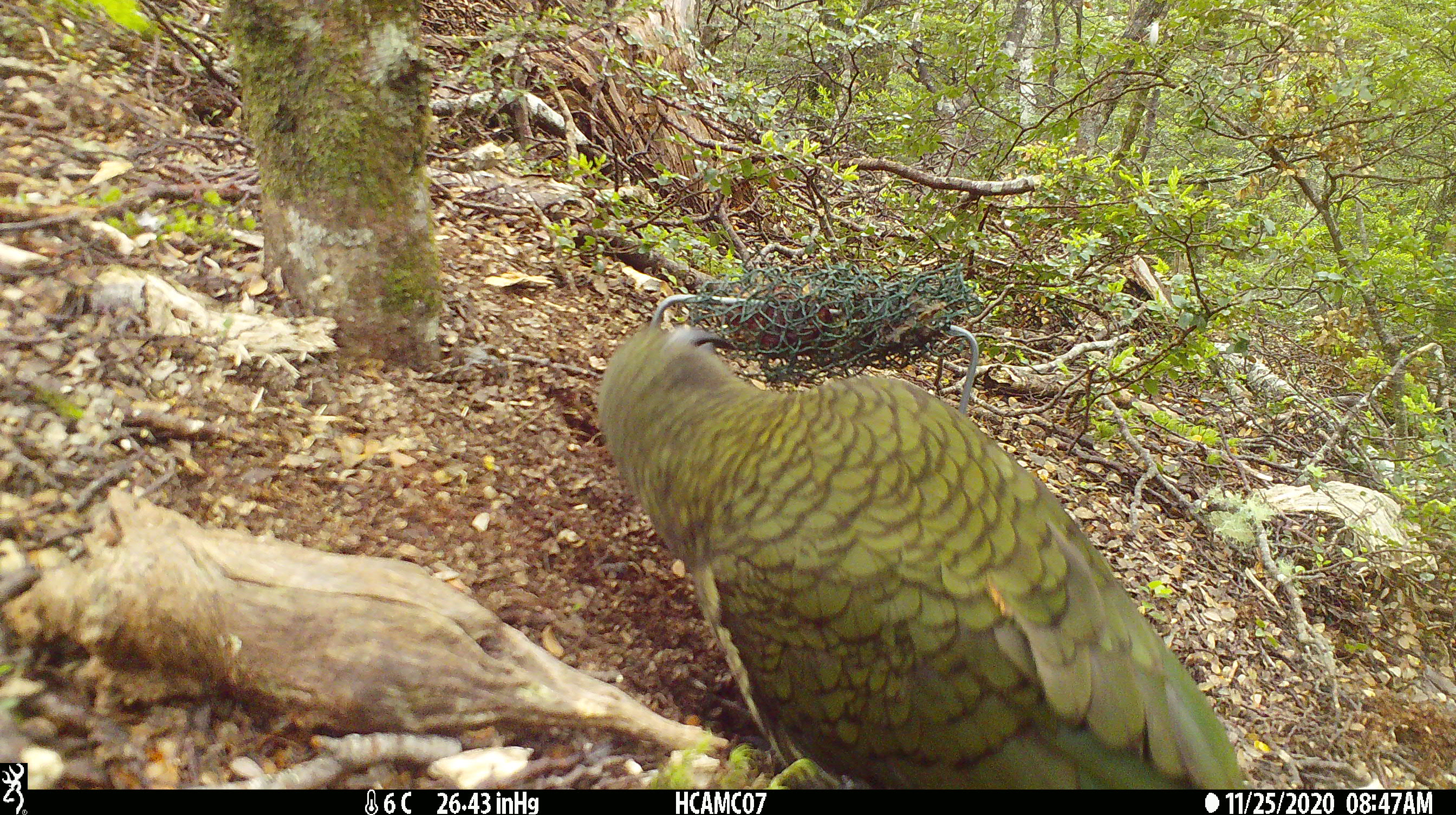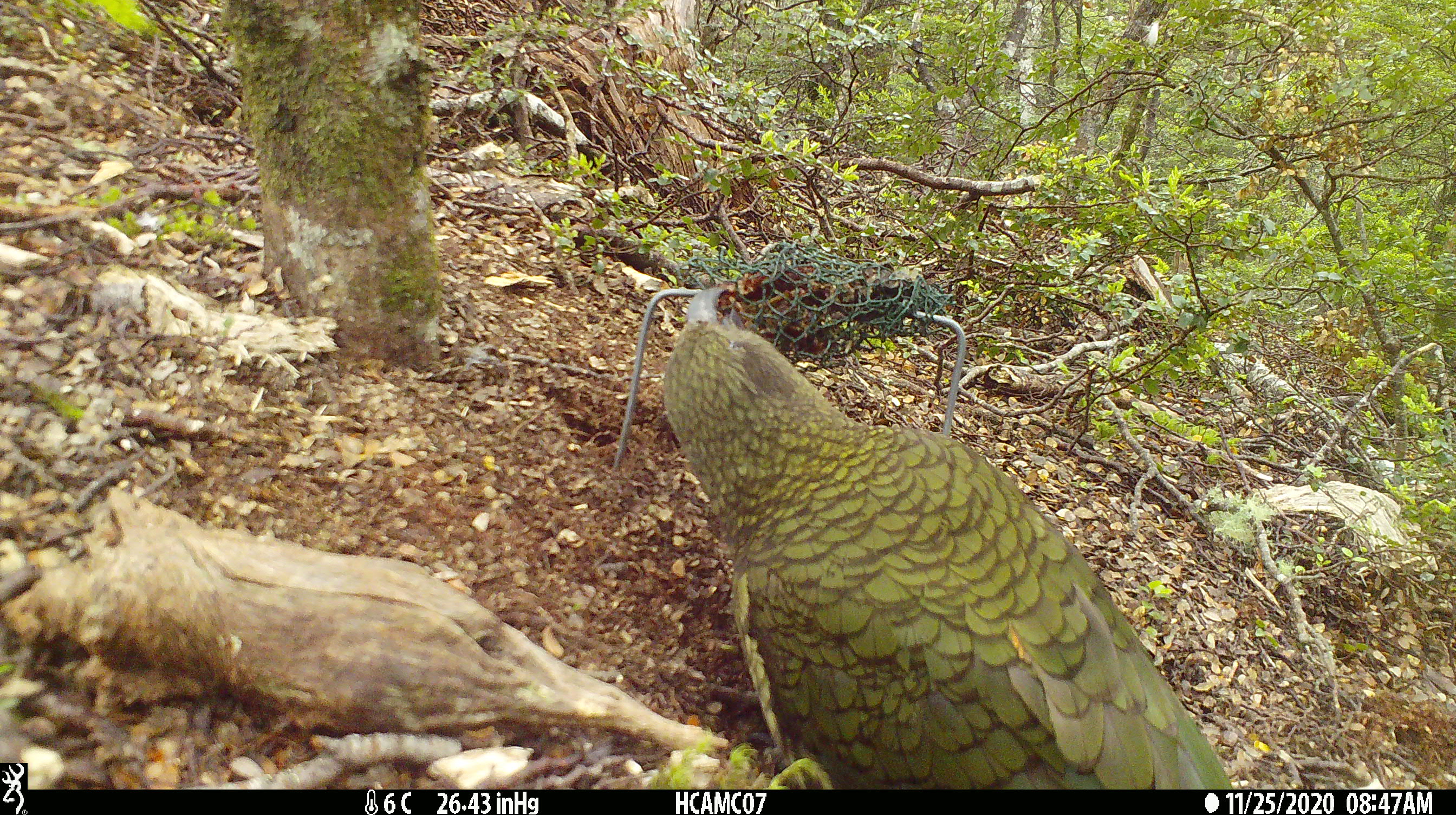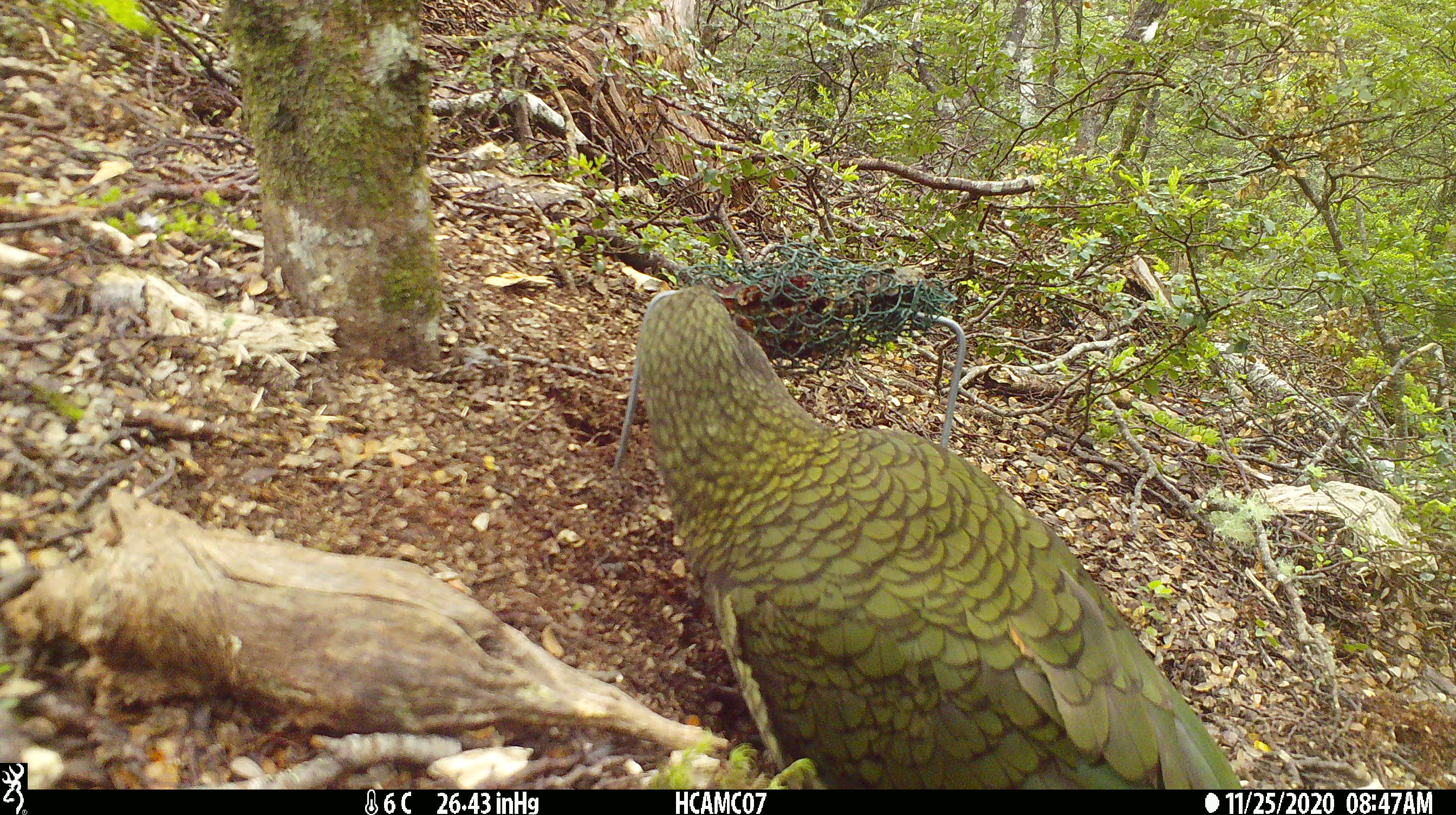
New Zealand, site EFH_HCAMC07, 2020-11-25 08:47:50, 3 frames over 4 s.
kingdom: Animalia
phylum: Chordata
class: Aves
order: Psittaciformes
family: Strigopidae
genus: Nestor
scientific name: Nestor notabilis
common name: kea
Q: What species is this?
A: Kea (Nestor notabilis).